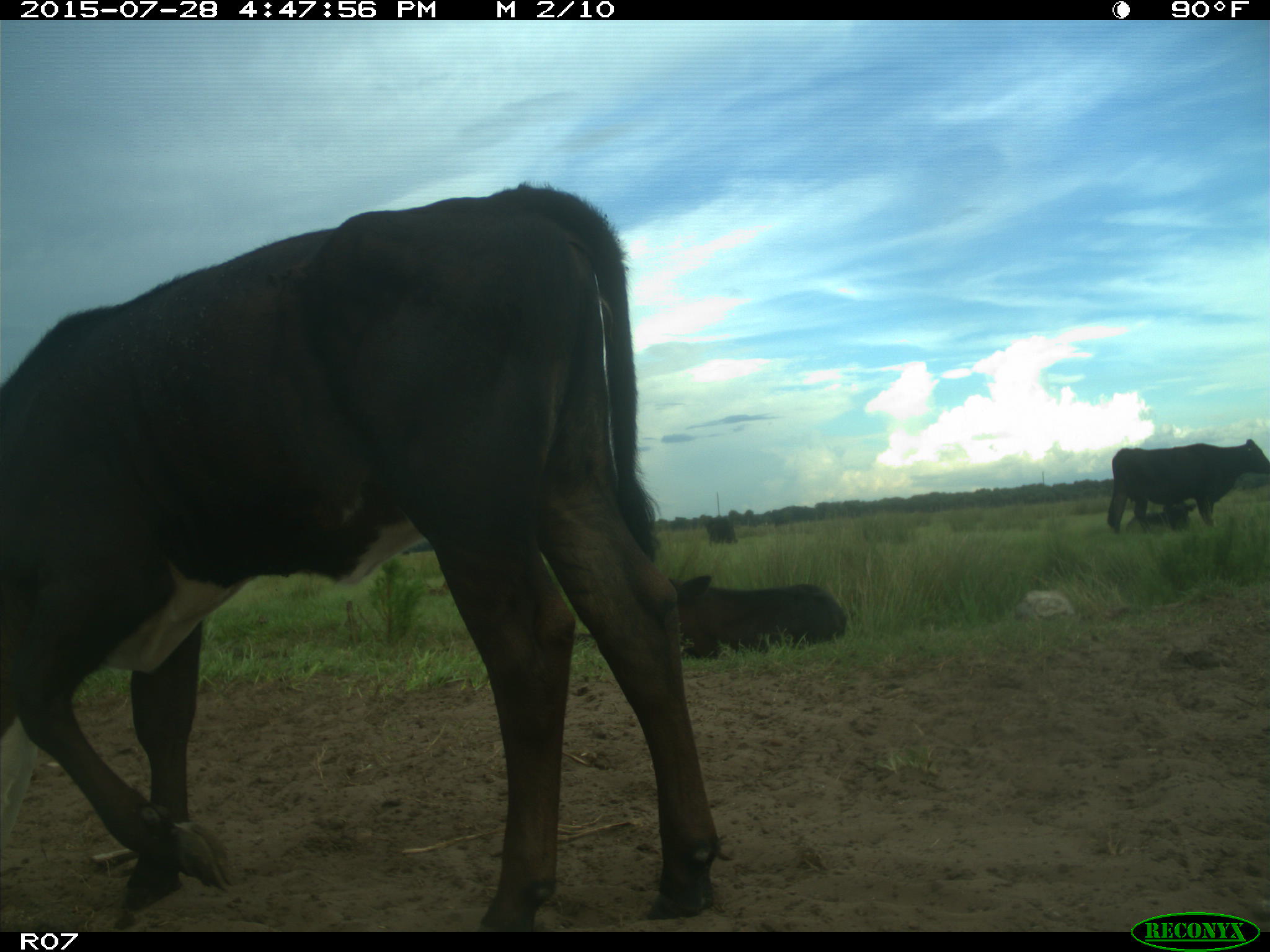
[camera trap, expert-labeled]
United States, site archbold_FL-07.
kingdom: Animalia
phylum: Chordata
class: Mammalia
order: Artiodactyla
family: Bovidae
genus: Bos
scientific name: Bos taurus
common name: domestic cow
Bos taurus (domestic cow).